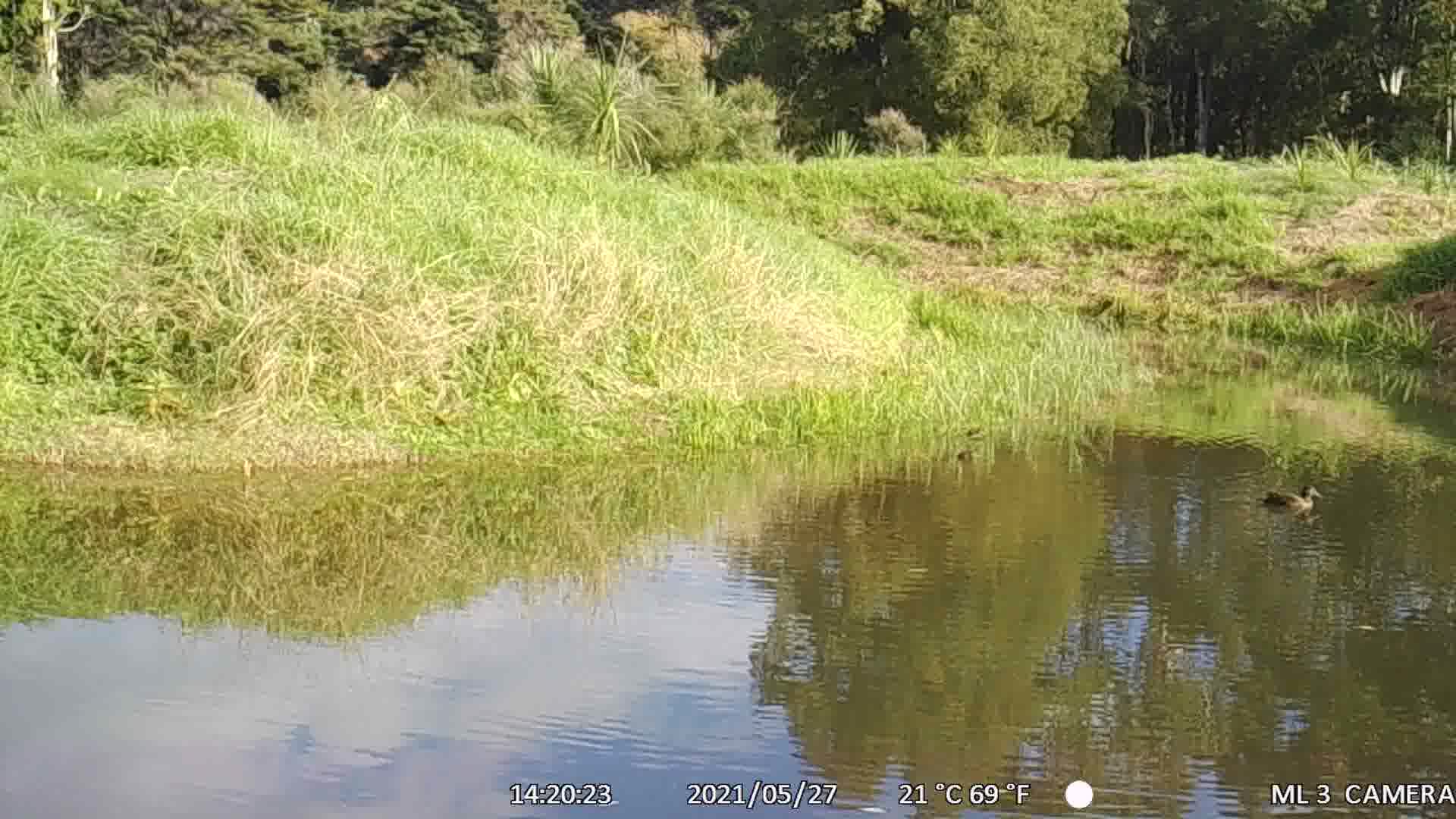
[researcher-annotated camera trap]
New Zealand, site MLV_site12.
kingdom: Animalia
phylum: Chordata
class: Aves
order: Anseriformes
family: Anatidae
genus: Anas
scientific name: Anas chlorotis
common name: brown teal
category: pateke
Pateke (brown teal) (Anas chlorotis).